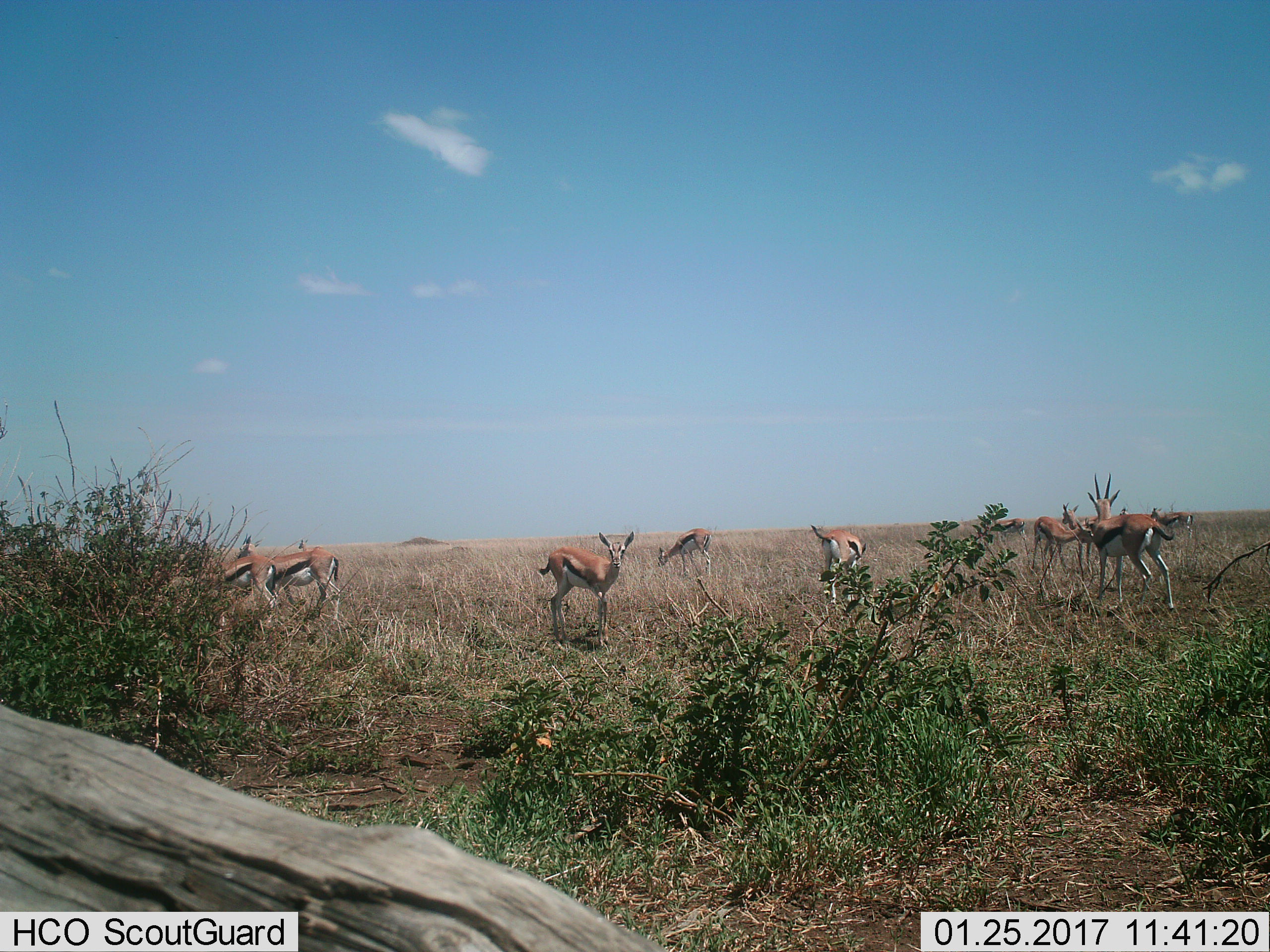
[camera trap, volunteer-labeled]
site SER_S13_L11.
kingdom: Animalia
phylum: Chordata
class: Mammalia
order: Artiodactyla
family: Bovidae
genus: Eudorcas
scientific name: Eudorcas thomsonii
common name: thomson's gazelle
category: gazellethomsons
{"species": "gazellethomsons (thomson's gazelle) (Eudorcas thomsonii)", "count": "11-50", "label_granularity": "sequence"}